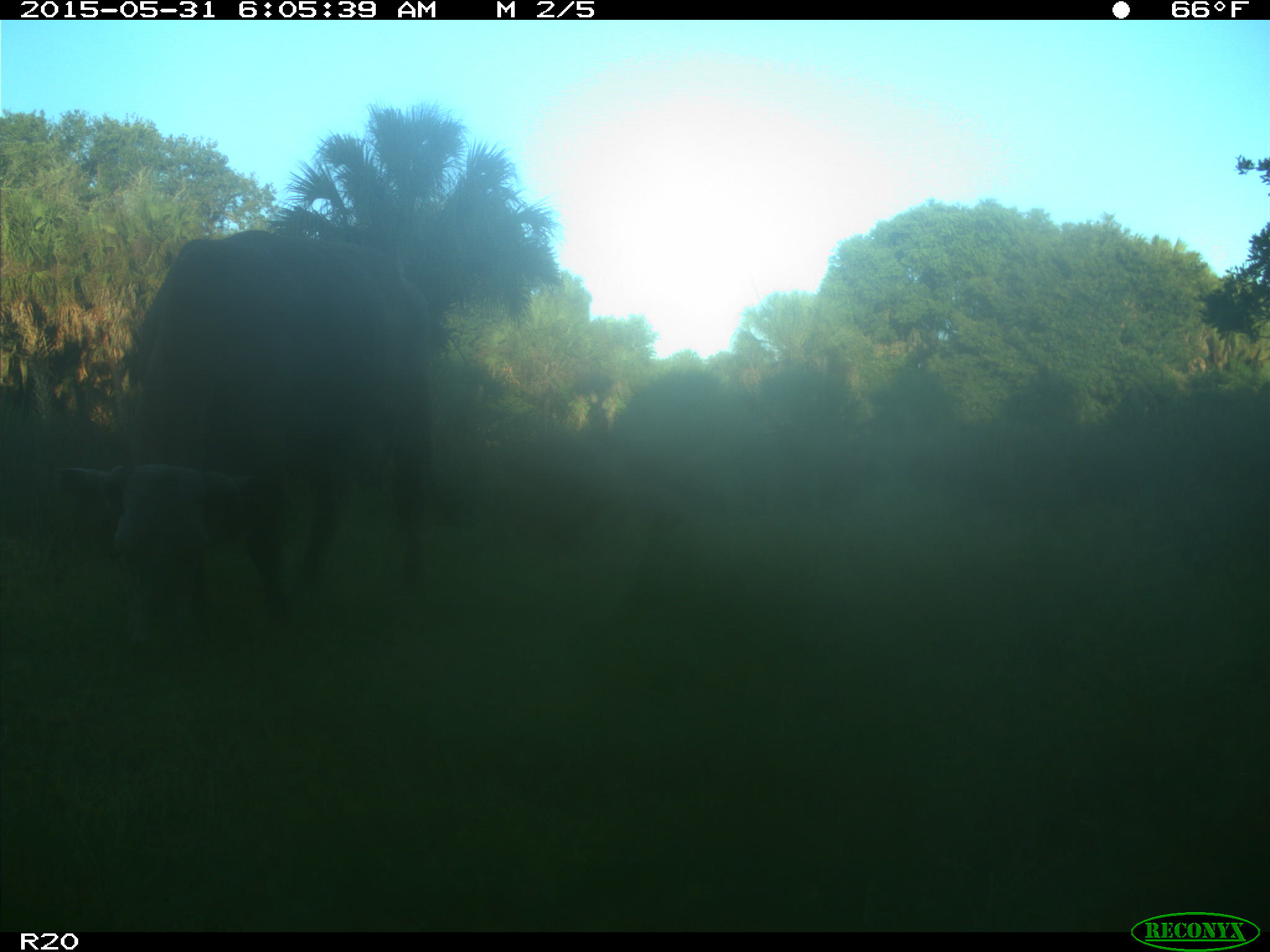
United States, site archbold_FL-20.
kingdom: Animalia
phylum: Chordata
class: Mammalia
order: Artiodactyla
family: Bovidae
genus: Bos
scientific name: Bos taurus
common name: domestic cow